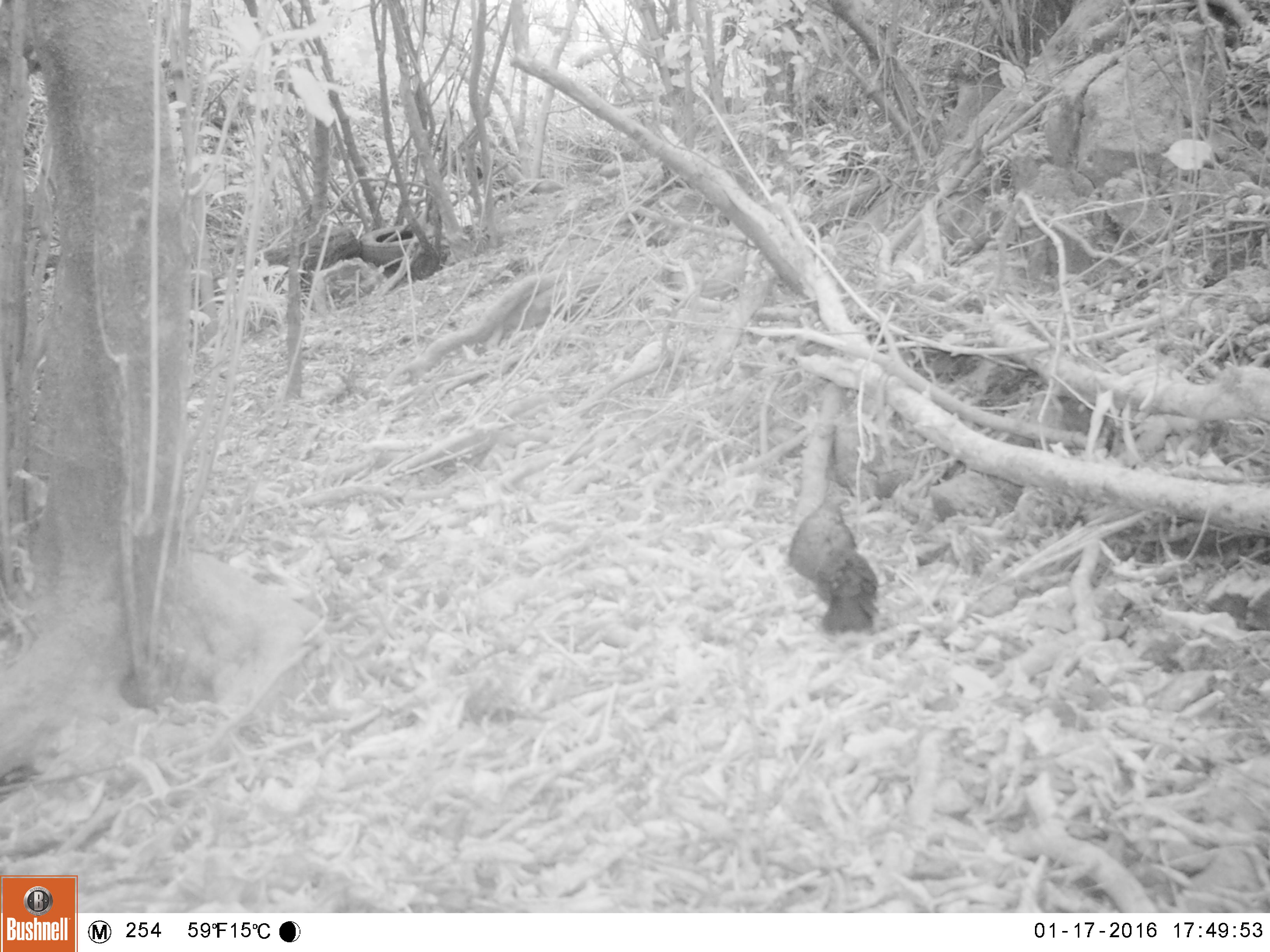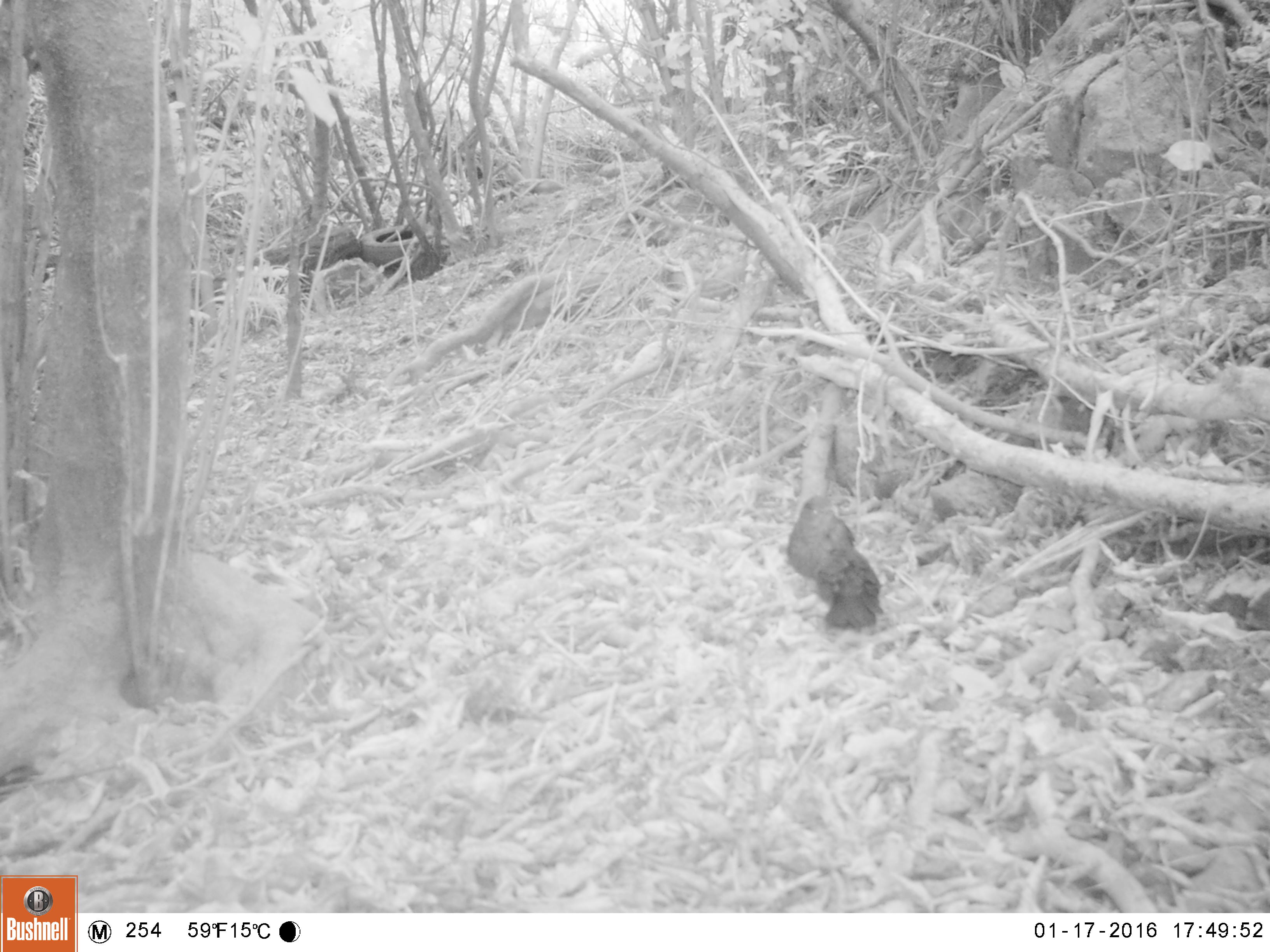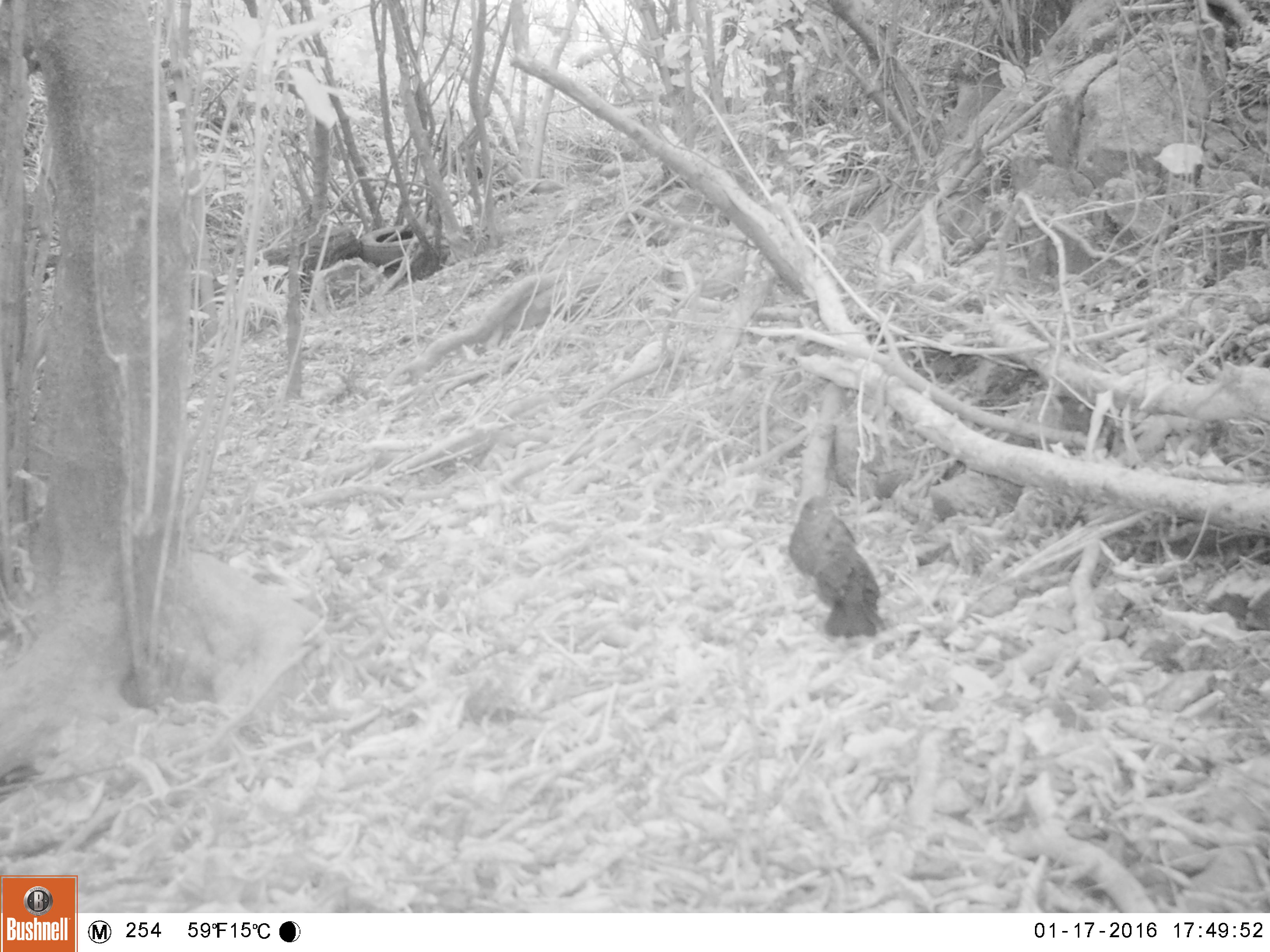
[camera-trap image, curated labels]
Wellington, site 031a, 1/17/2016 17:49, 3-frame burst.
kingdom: Animalia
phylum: Chordata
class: Aves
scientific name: Aves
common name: bird